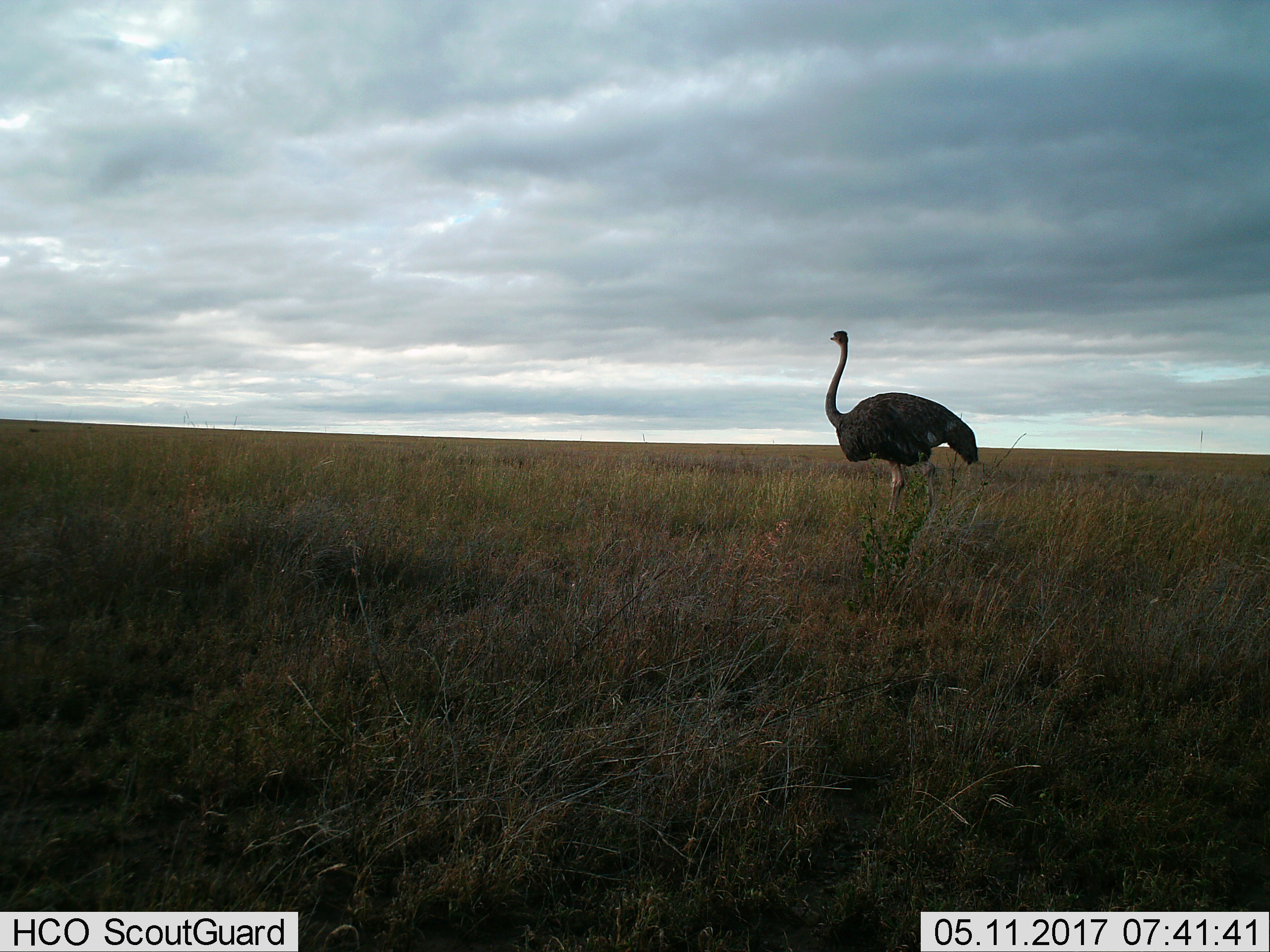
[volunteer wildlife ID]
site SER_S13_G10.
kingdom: Animalia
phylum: Chordata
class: Aves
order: Struthioniformes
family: Struthionidae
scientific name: Struthionidae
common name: ostrich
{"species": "ostrich (Struthionidae)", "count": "1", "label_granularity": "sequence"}